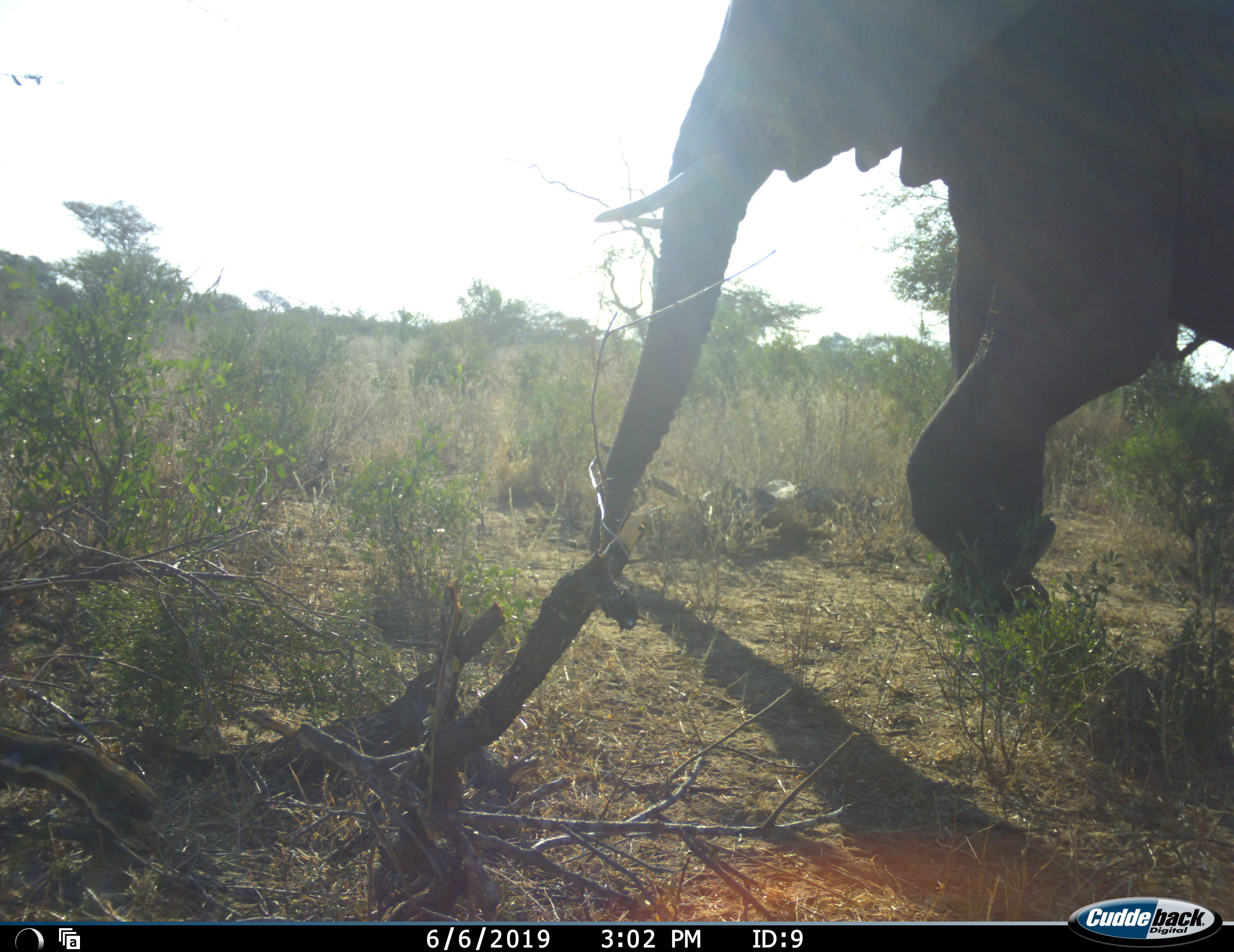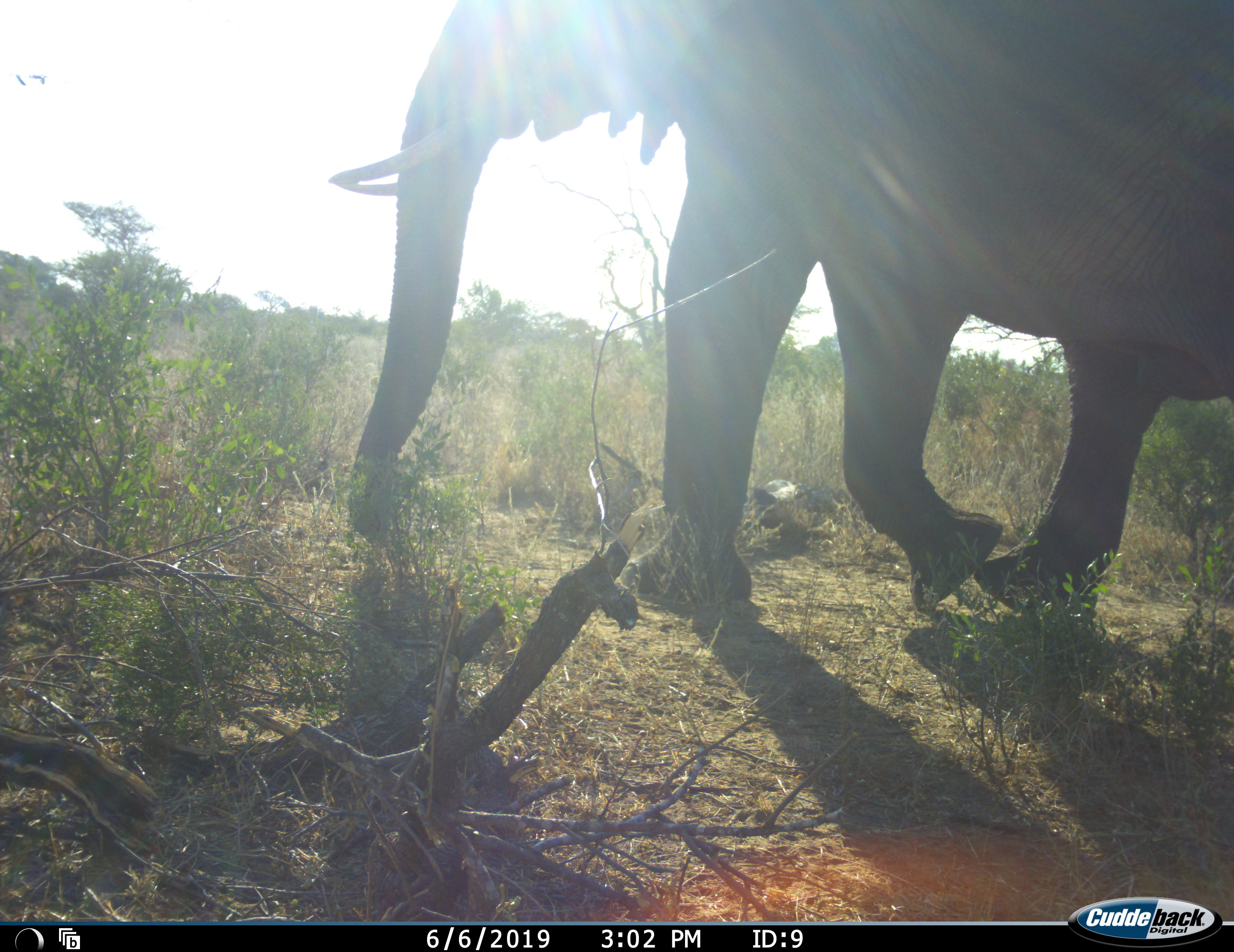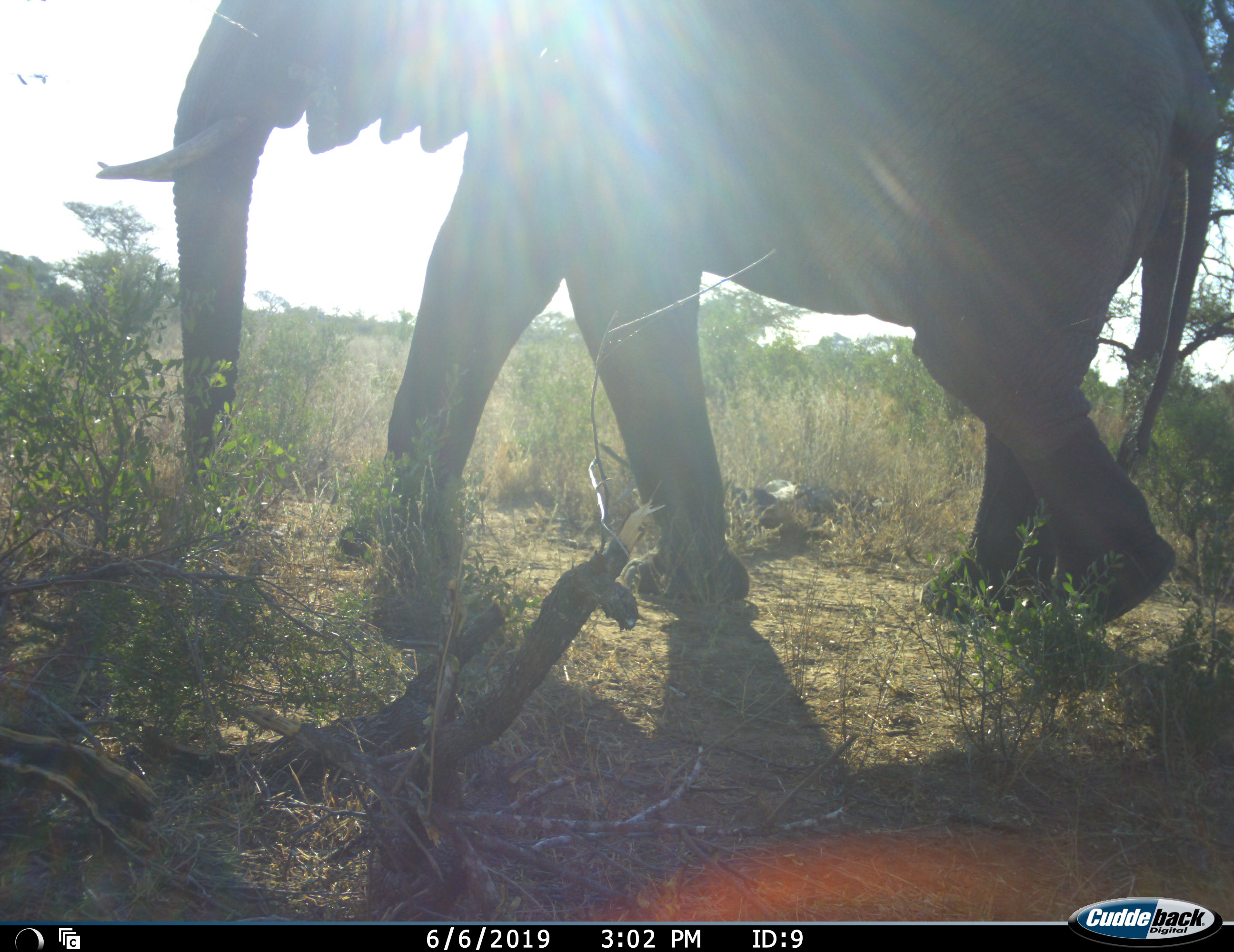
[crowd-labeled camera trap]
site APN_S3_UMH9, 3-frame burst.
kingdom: Animalia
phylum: Chordata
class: Mammalia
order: Proboscidea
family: Elephantidae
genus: Loxodonta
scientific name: Loxodonta africana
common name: african bush elephant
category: elephant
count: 1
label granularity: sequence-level